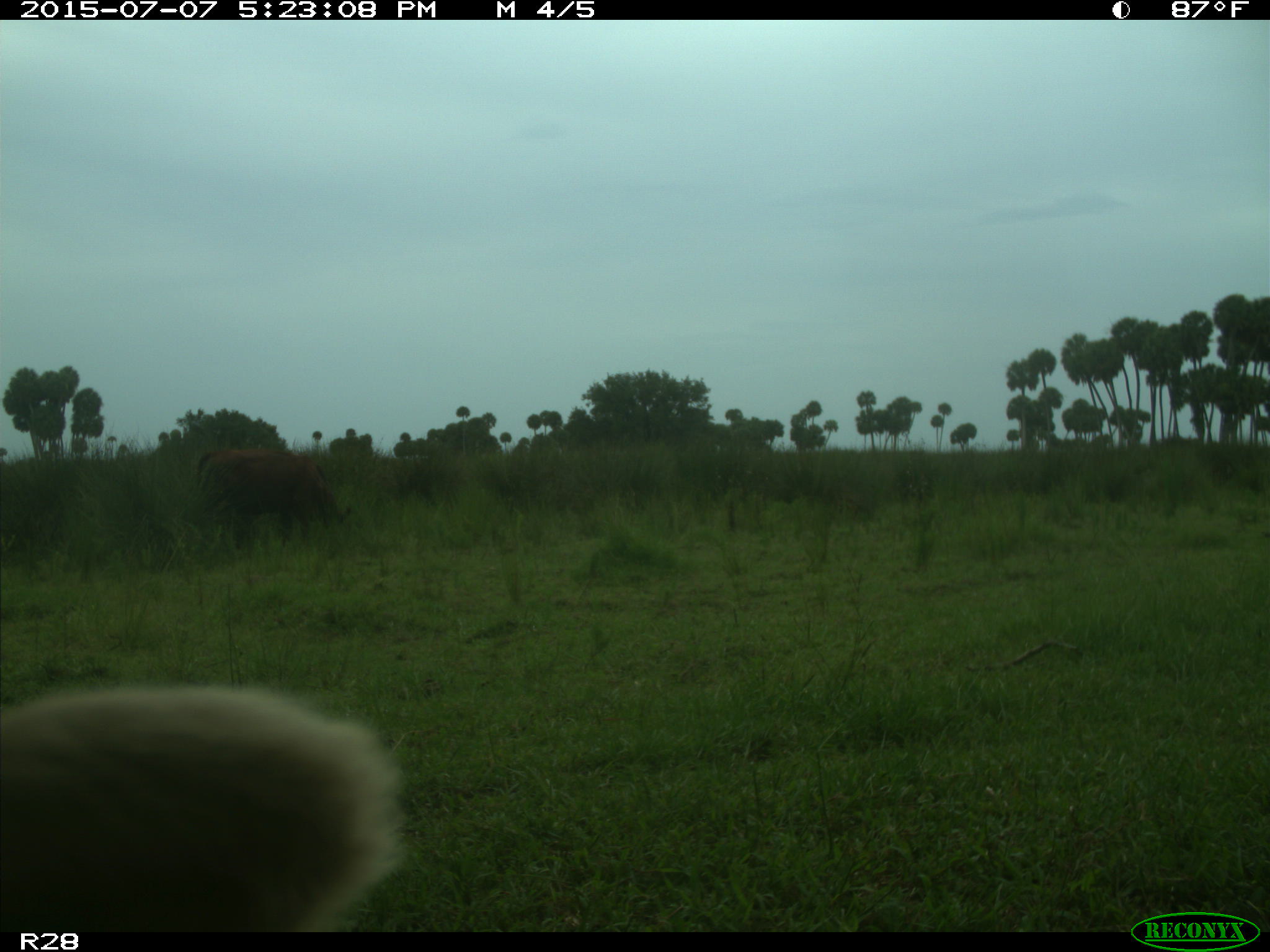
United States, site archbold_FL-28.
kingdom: Animalia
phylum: Chordata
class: Mammalia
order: Artiodactyla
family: Bovidae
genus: Bos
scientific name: Bos taurus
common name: domestic cow